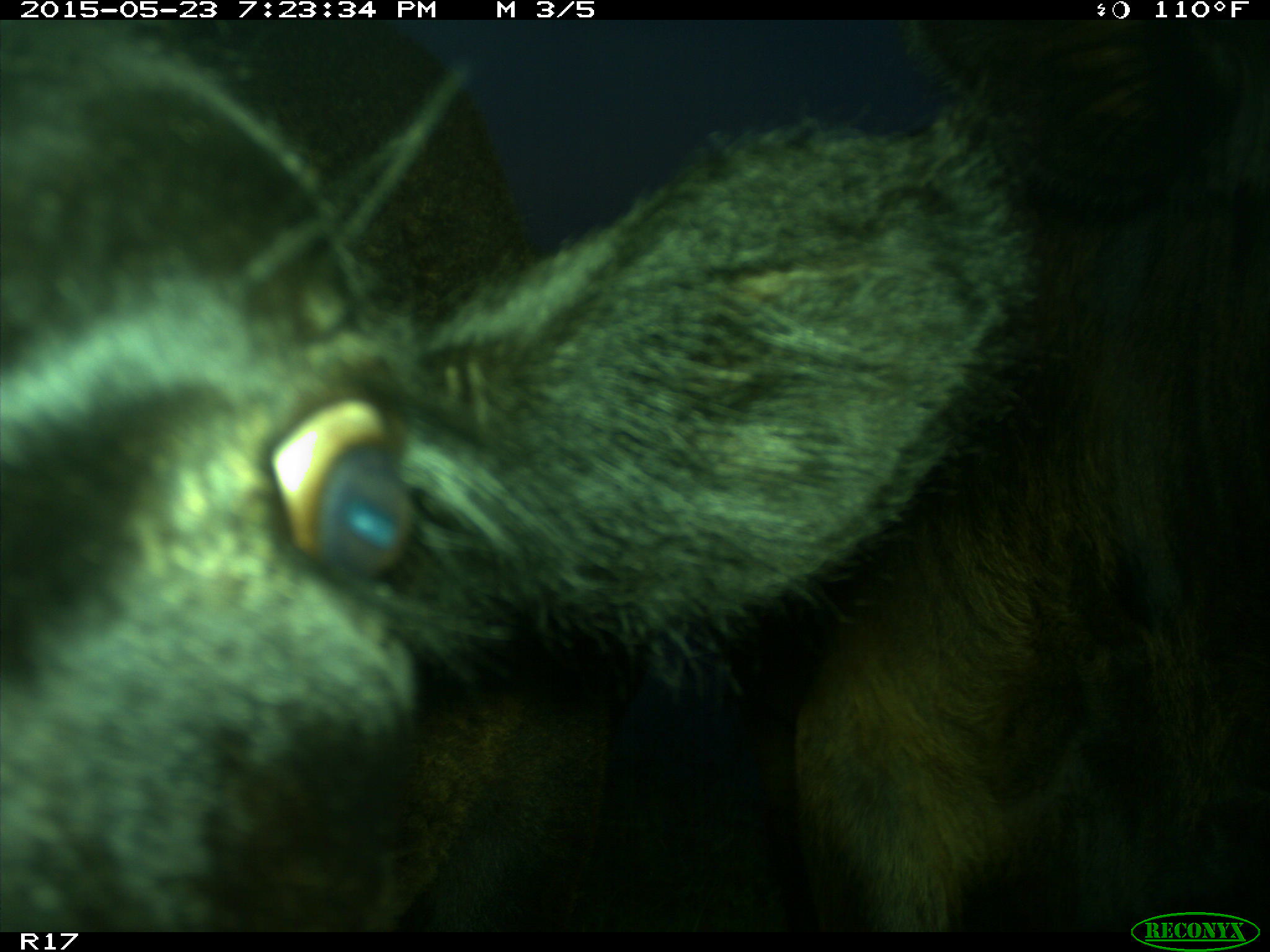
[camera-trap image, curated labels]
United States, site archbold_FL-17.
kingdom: Animalia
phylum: Chordata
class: Mammalia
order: Artiodactyla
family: Bovidae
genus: Bos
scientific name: Bos taurus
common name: domestic cow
Bos taurus (domestic cow).